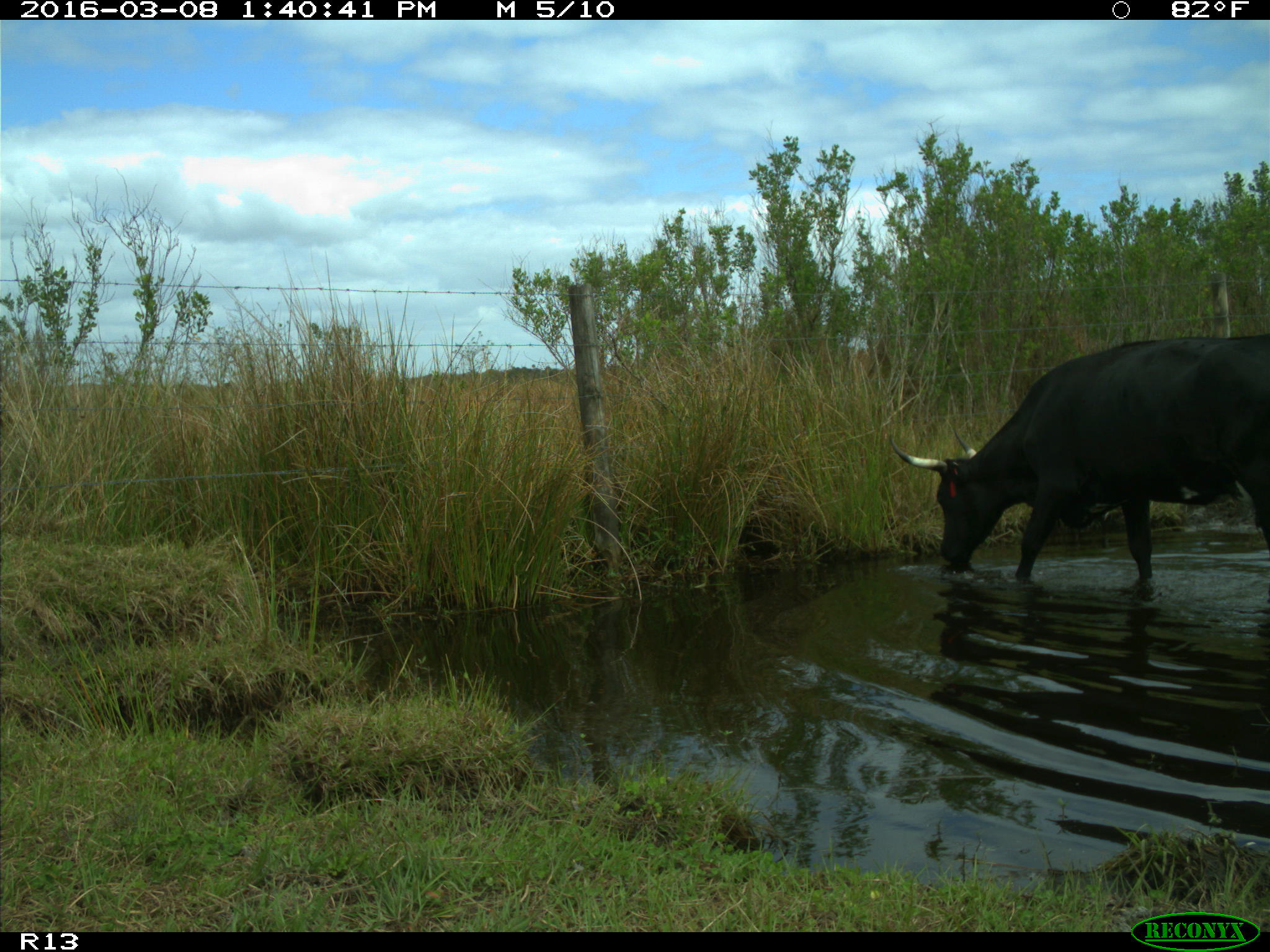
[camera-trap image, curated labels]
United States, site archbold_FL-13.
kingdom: Animalia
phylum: Chordata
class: Mammalia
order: Artiodactyla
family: Bovidae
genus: Bos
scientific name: Bos taurus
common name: domestic cow